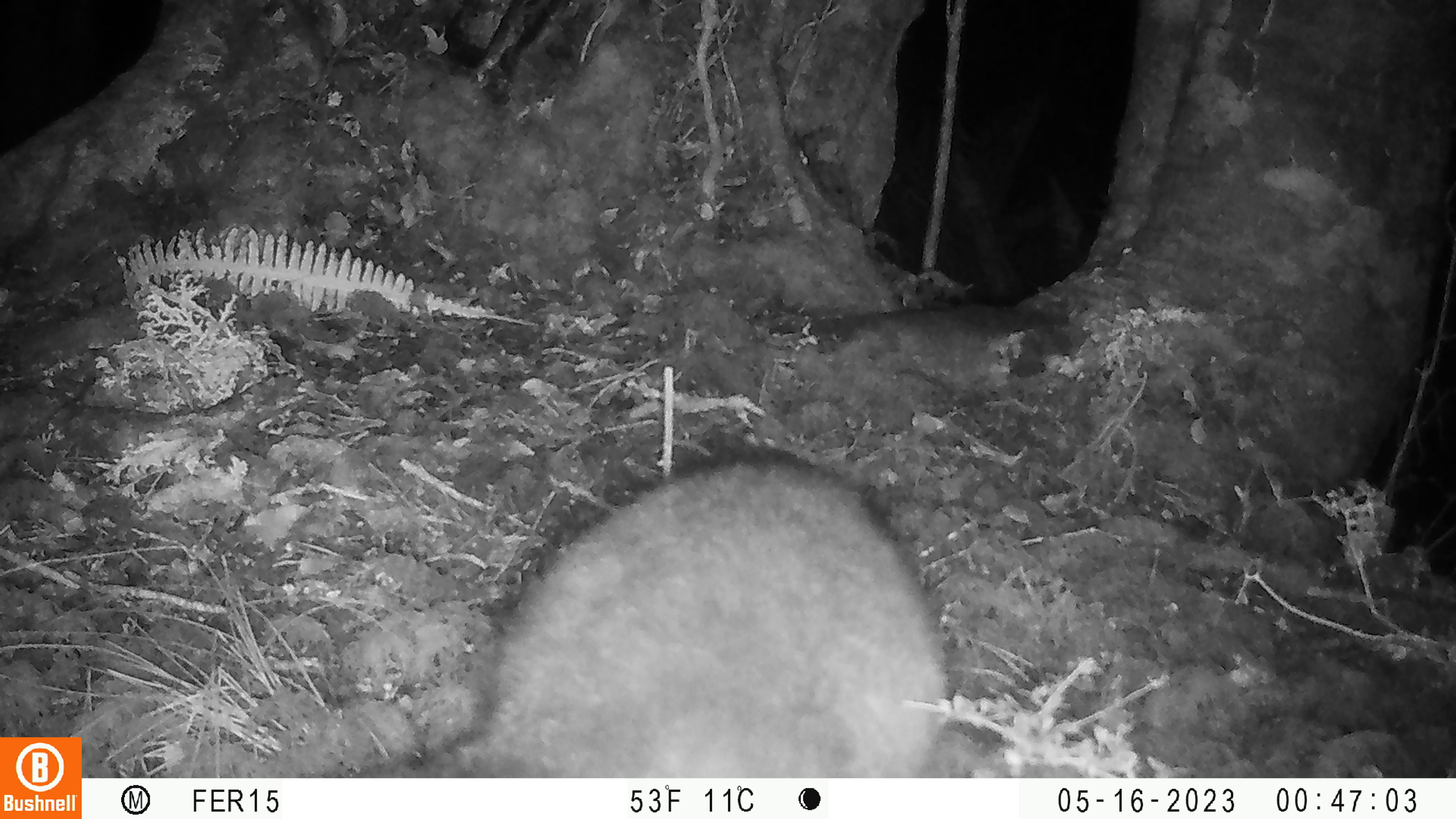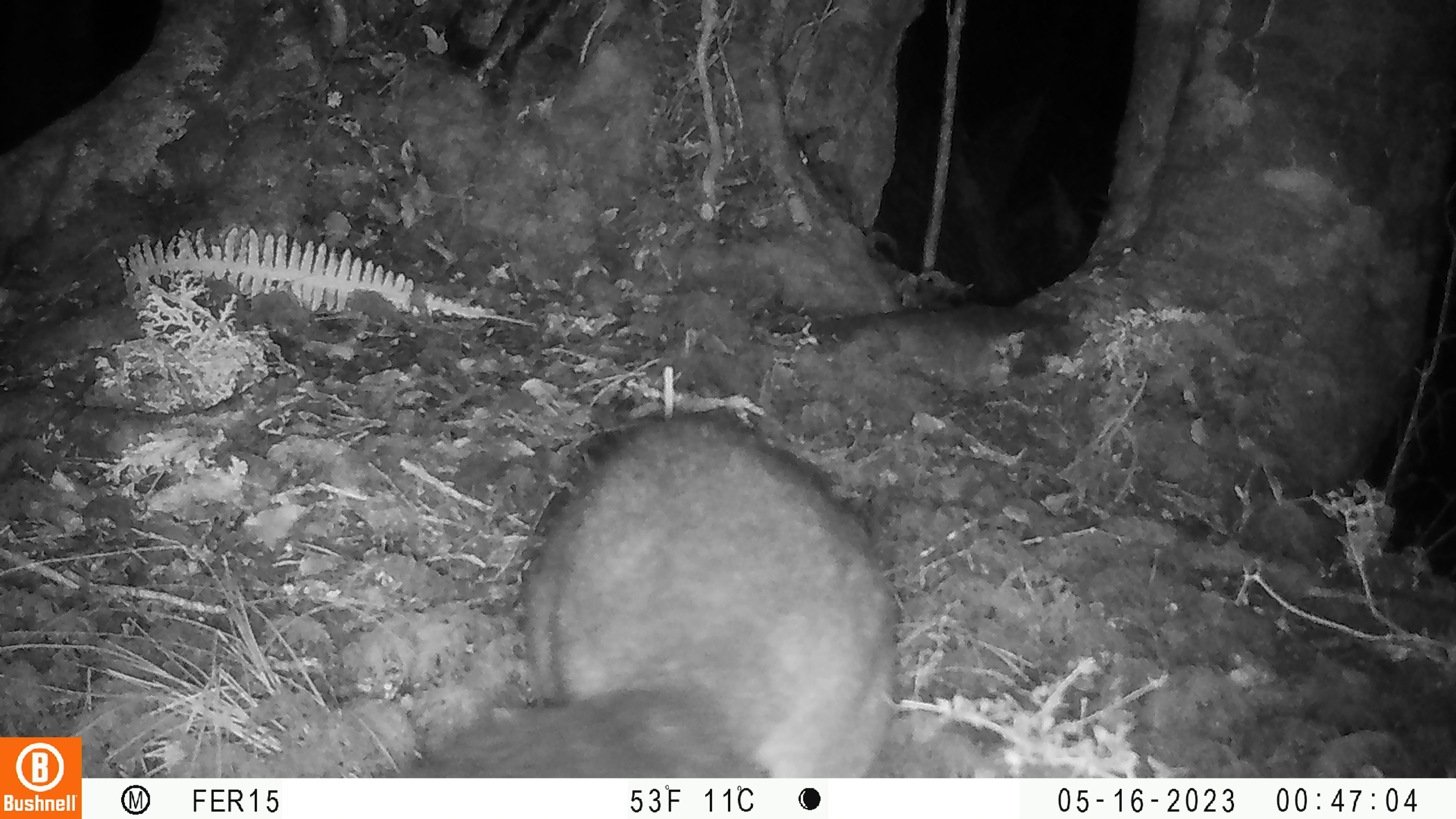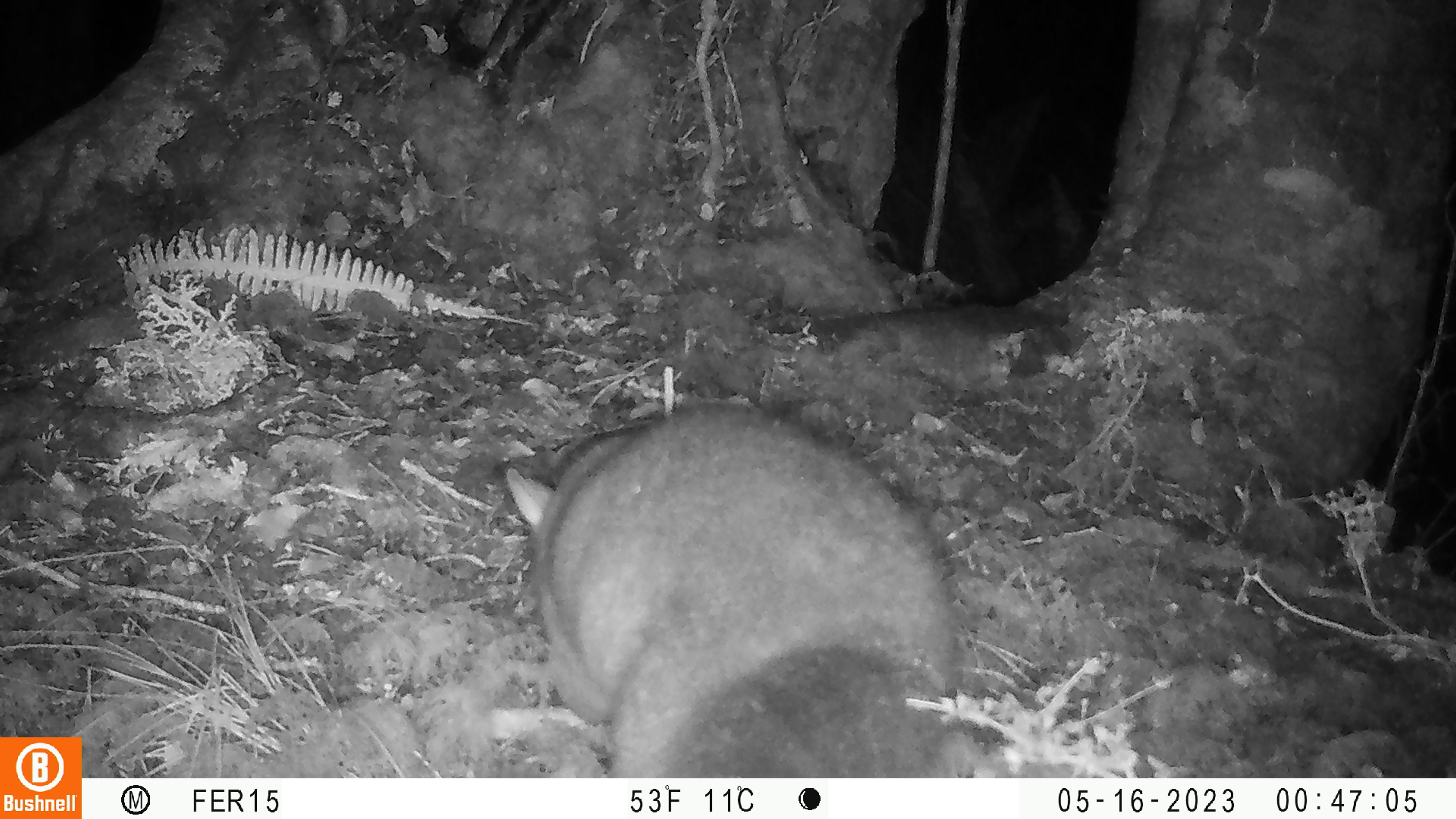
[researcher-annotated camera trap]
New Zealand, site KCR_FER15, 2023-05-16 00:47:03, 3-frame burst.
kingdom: Animalia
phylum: Chordata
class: Mammalia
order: Diprotodontia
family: Phalangeridae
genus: Trichosurus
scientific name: Trichosurus vulpecula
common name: common brushtail possum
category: possum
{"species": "possum (common brushtail possum) (Trichosurus vulpecula)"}